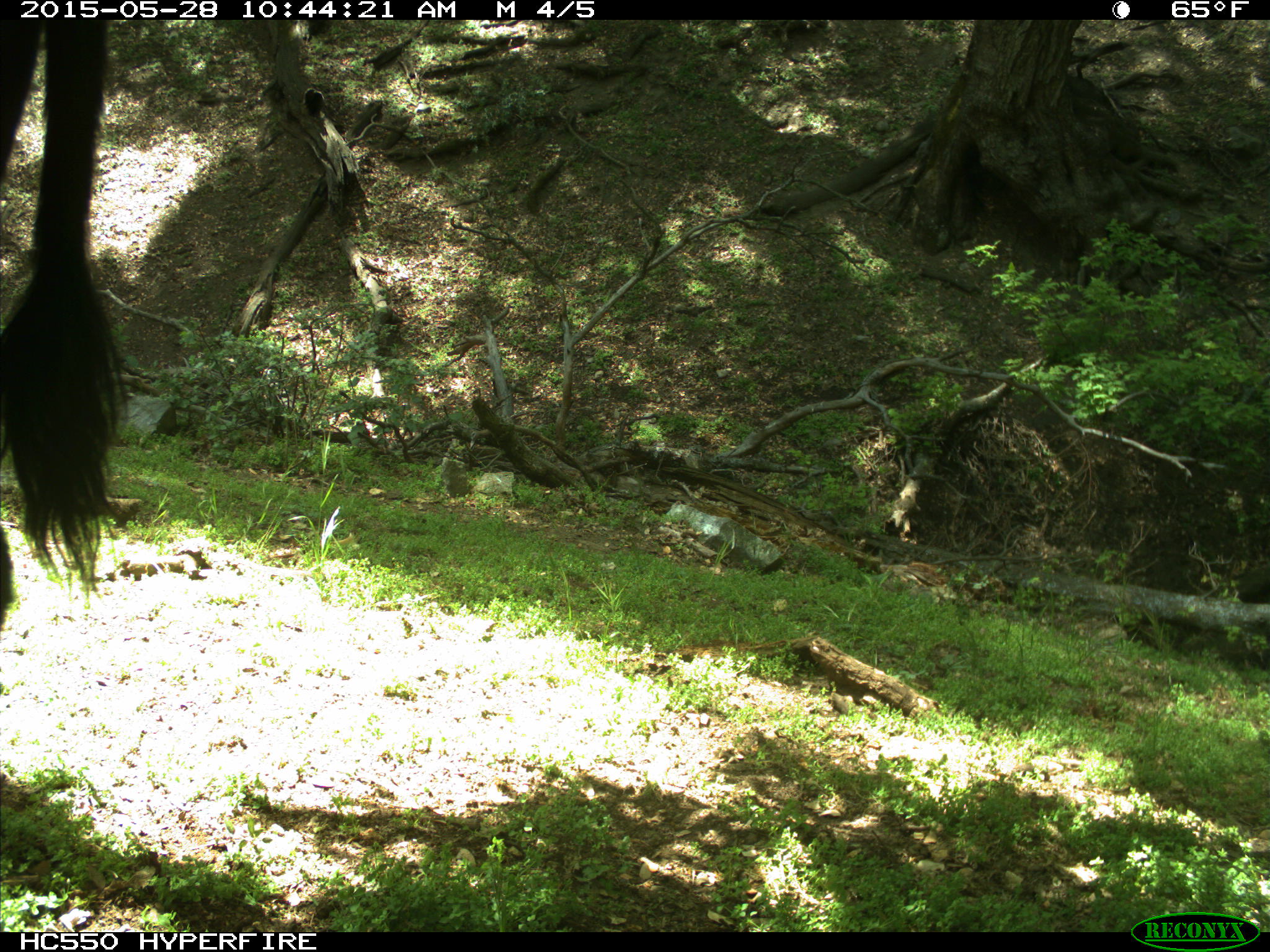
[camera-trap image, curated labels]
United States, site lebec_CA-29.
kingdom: Animalia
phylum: Chordata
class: Mammalia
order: Artiodactyla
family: Bovidae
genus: Bos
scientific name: Bos taurus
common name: domestic cow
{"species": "Bos taurus (domestic cow)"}